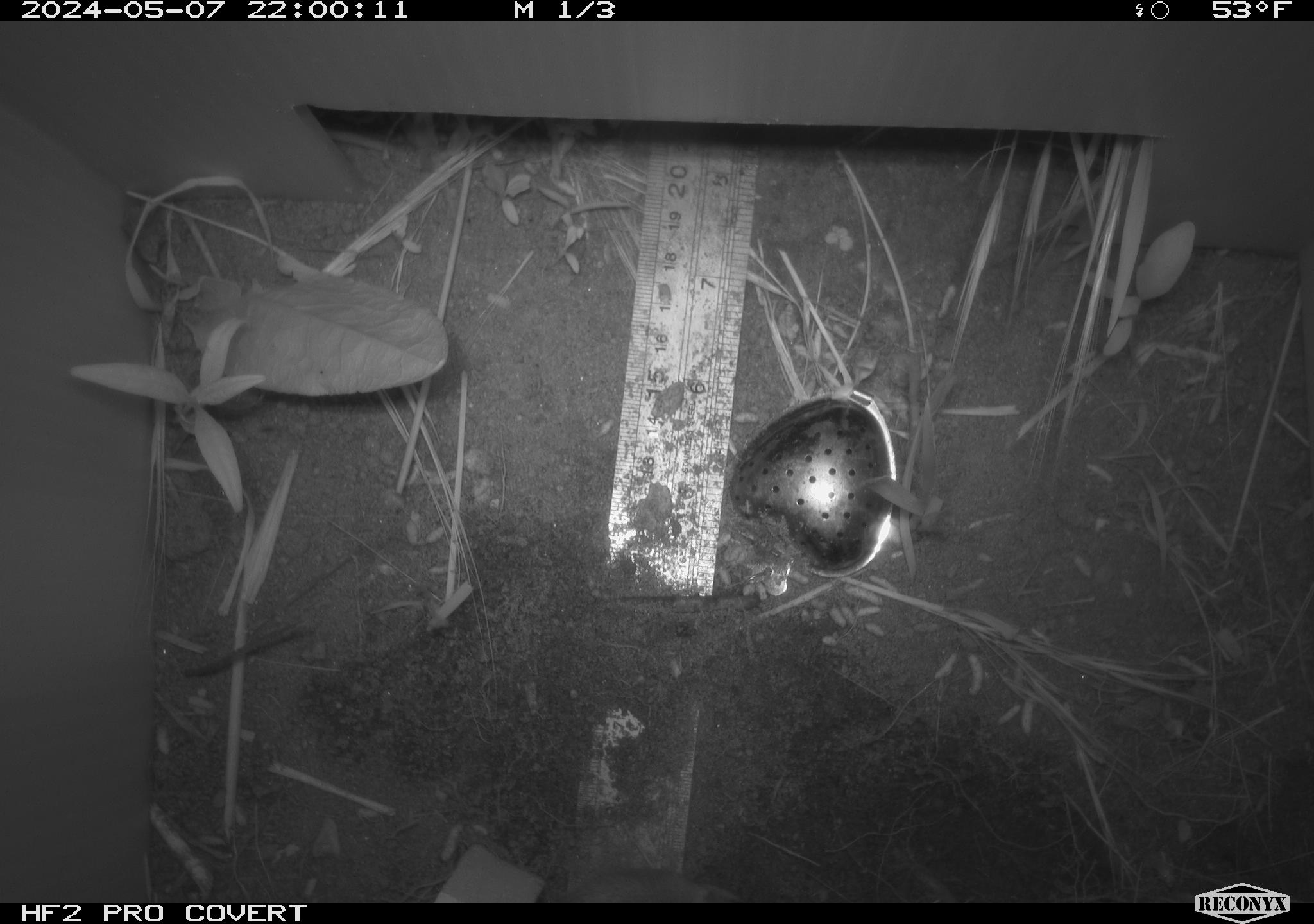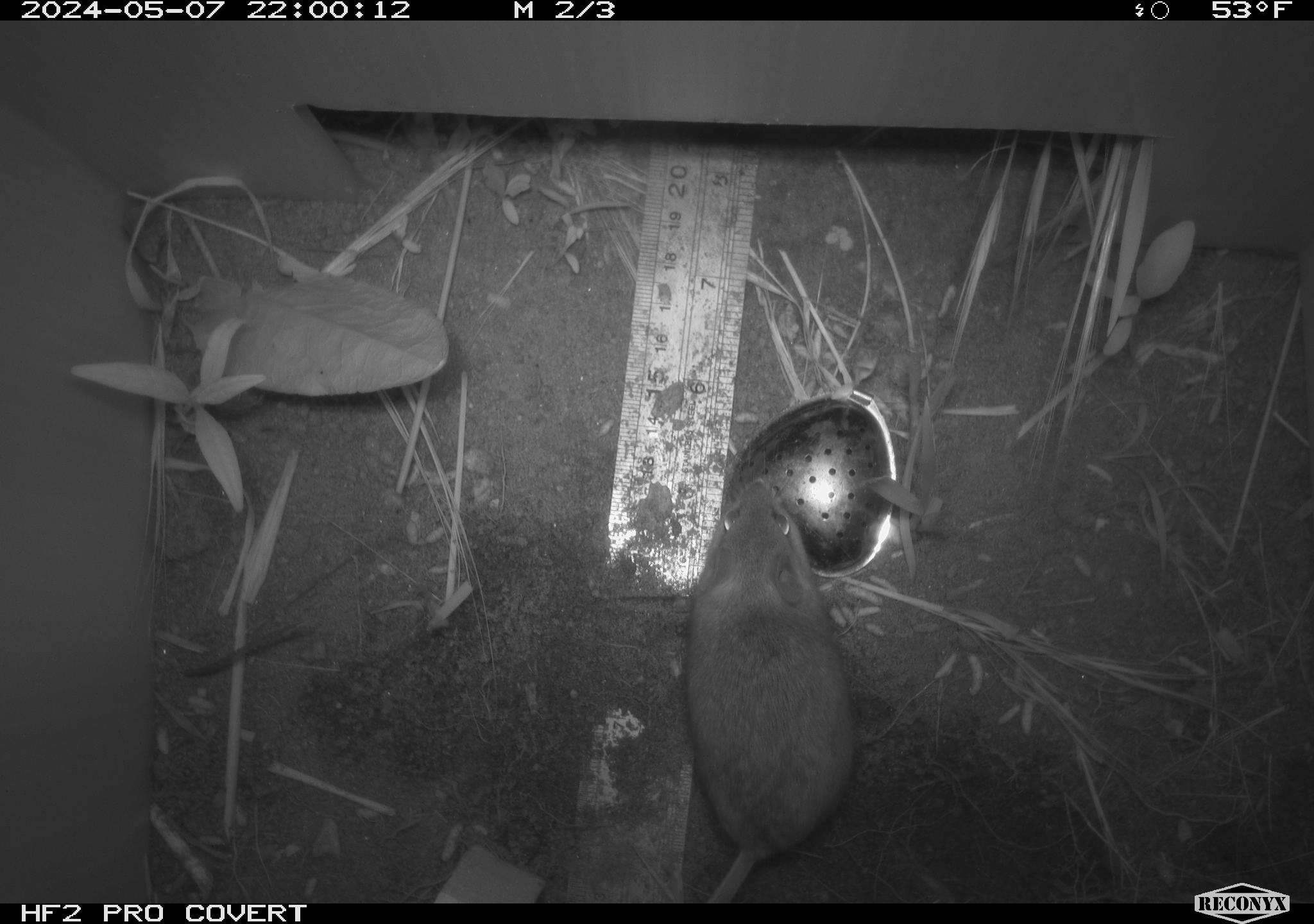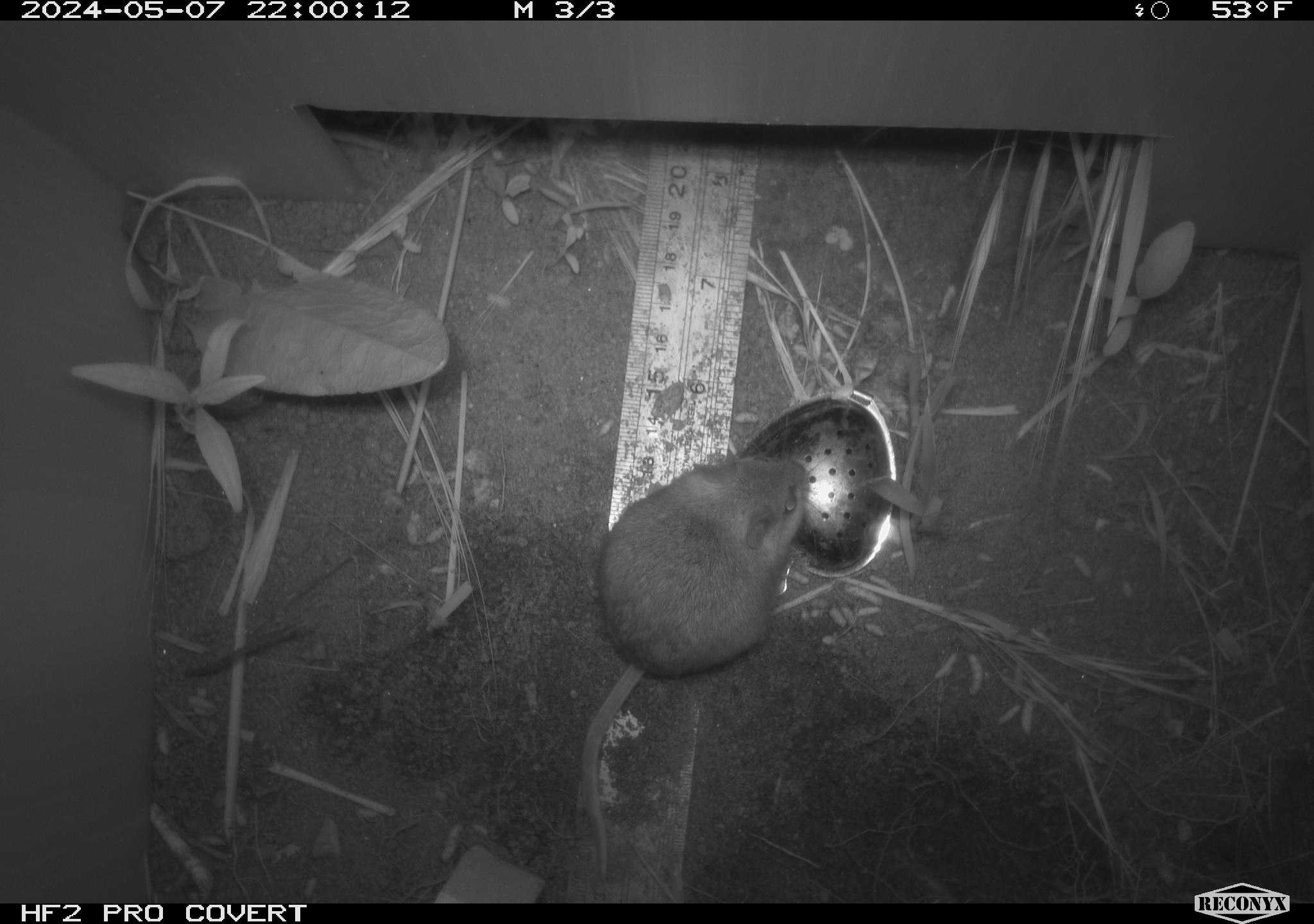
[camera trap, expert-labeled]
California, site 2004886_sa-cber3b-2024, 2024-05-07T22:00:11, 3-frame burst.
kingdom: Animalia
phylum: Chordata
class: Mammalia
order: Rodentia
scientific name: Rodentia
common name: mouse species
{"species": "mouse species (Rodentia)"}